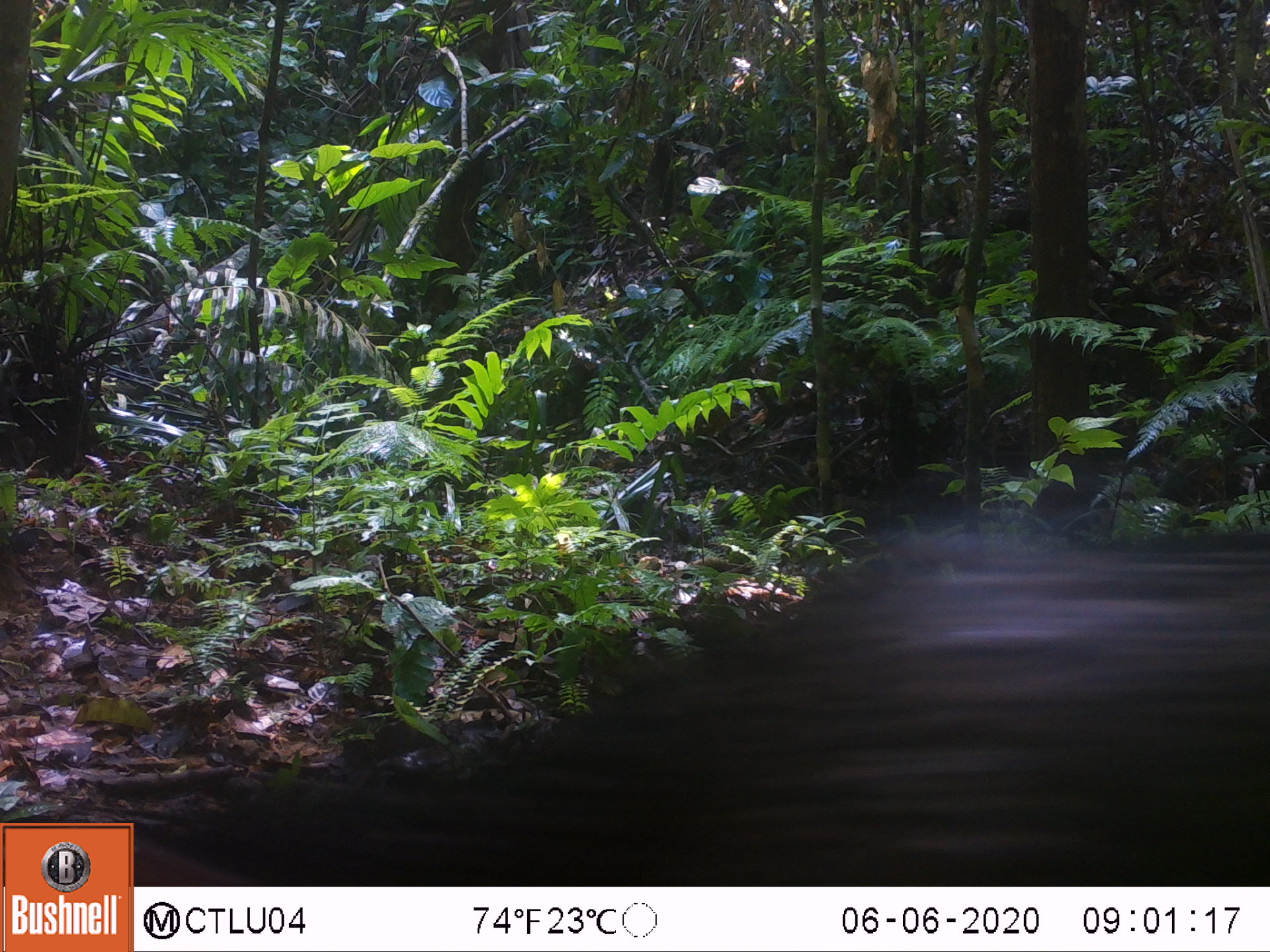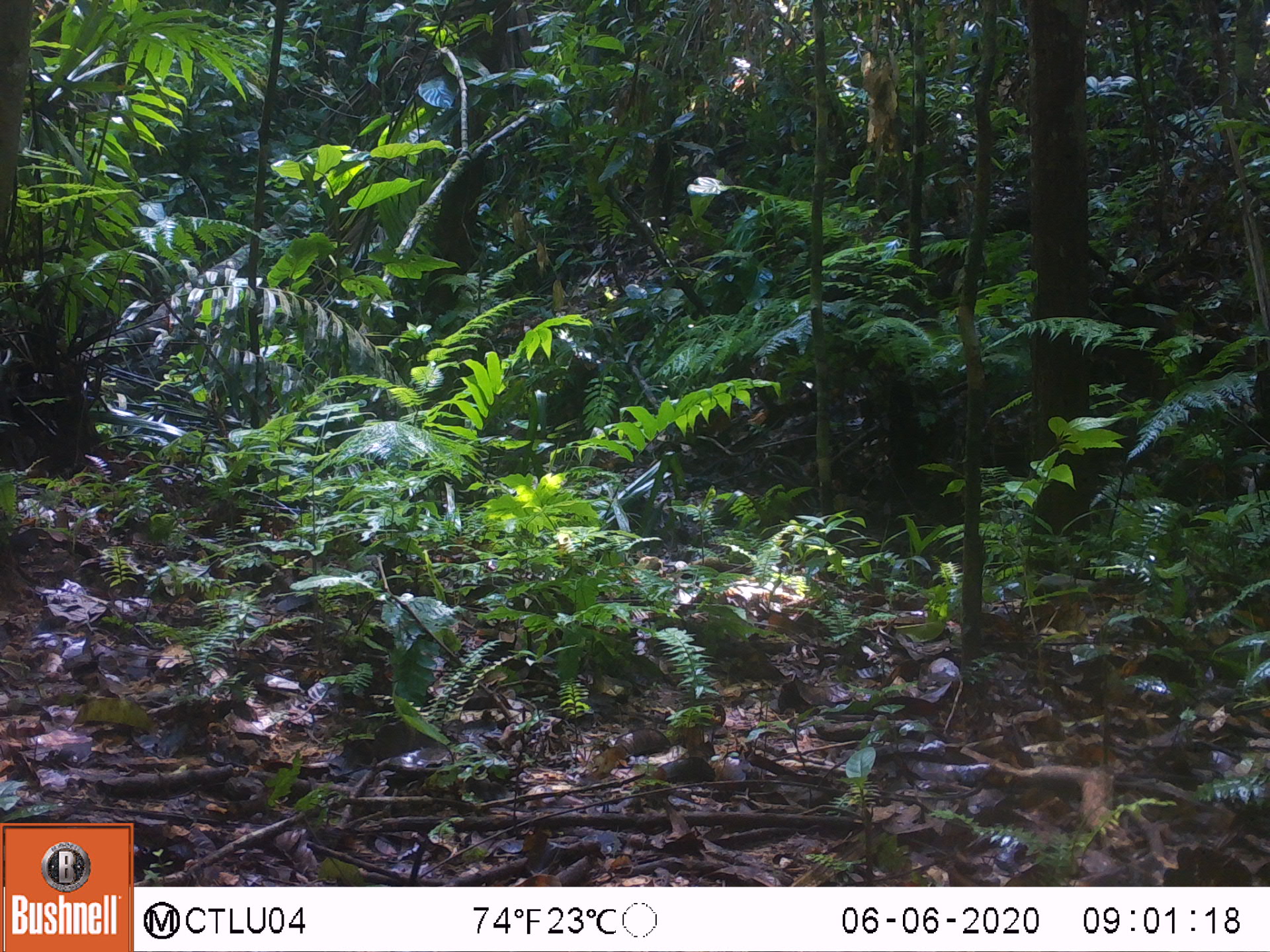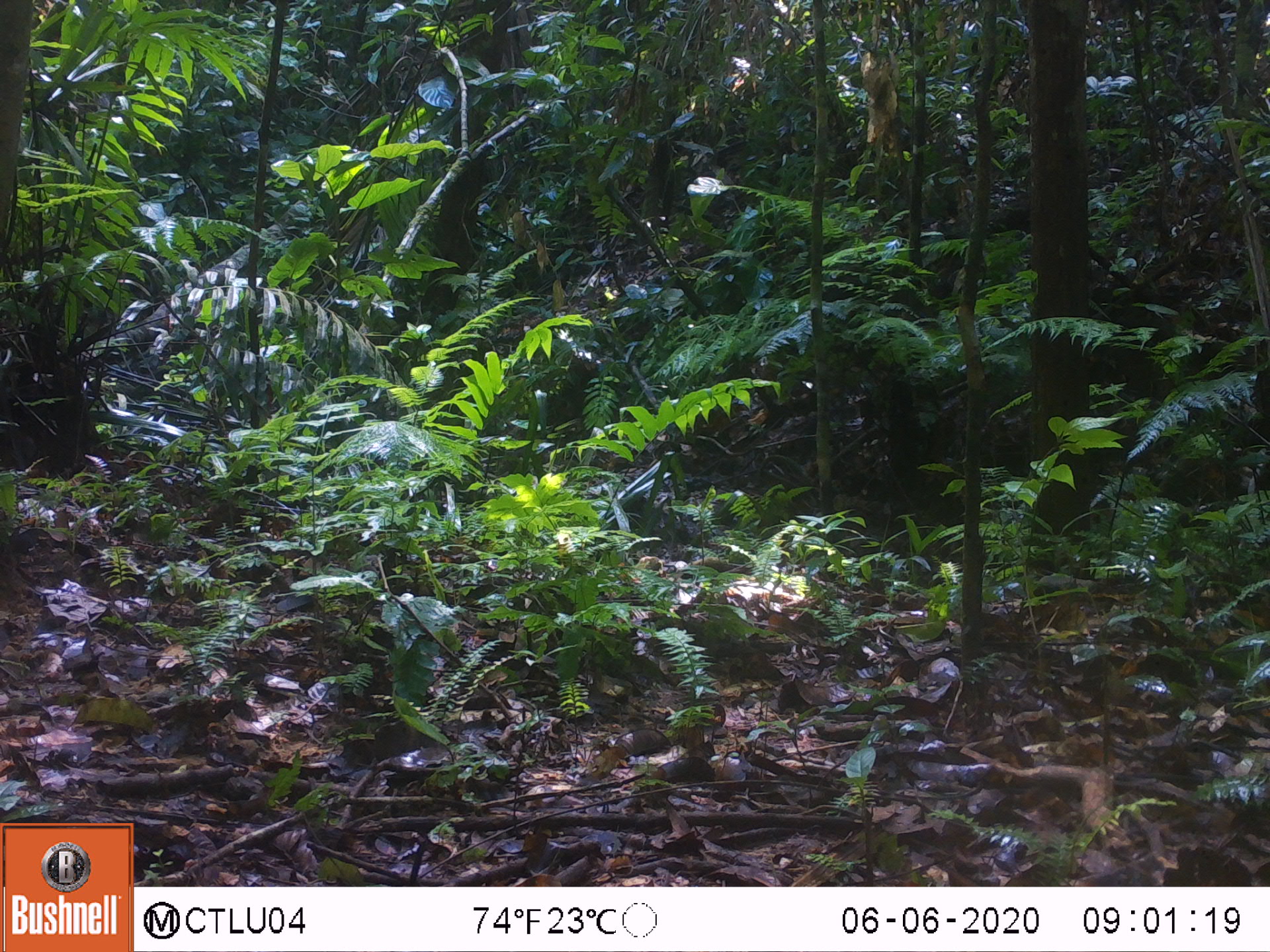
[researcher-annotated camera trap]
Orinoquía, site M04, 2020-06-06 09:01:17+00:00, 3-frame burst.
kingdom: Animalia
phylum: Chordata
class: Mammalia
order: Artiodactyla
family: Tayassuidae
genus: Pecari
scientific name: Pecari tajacu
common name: collared peccary